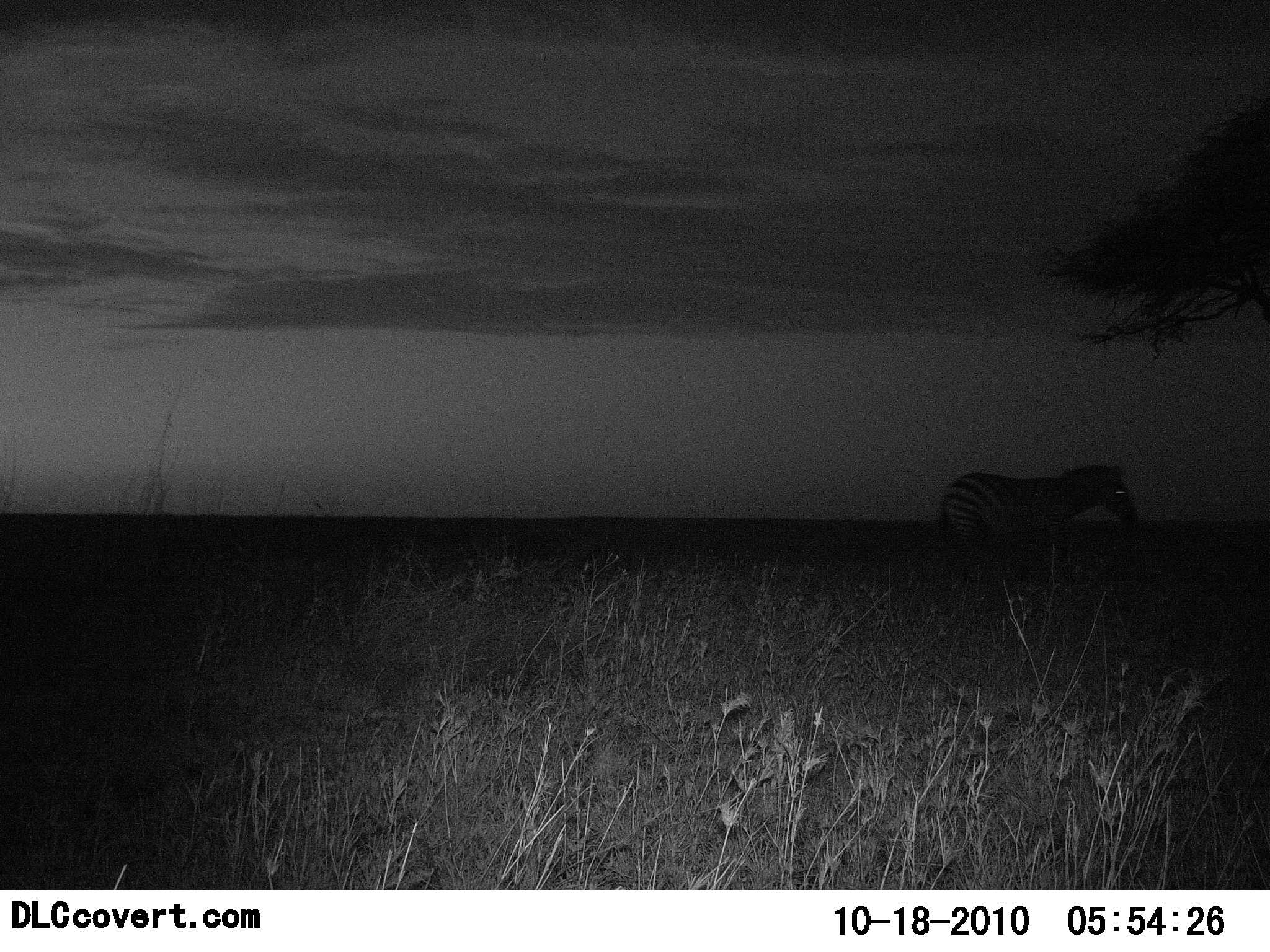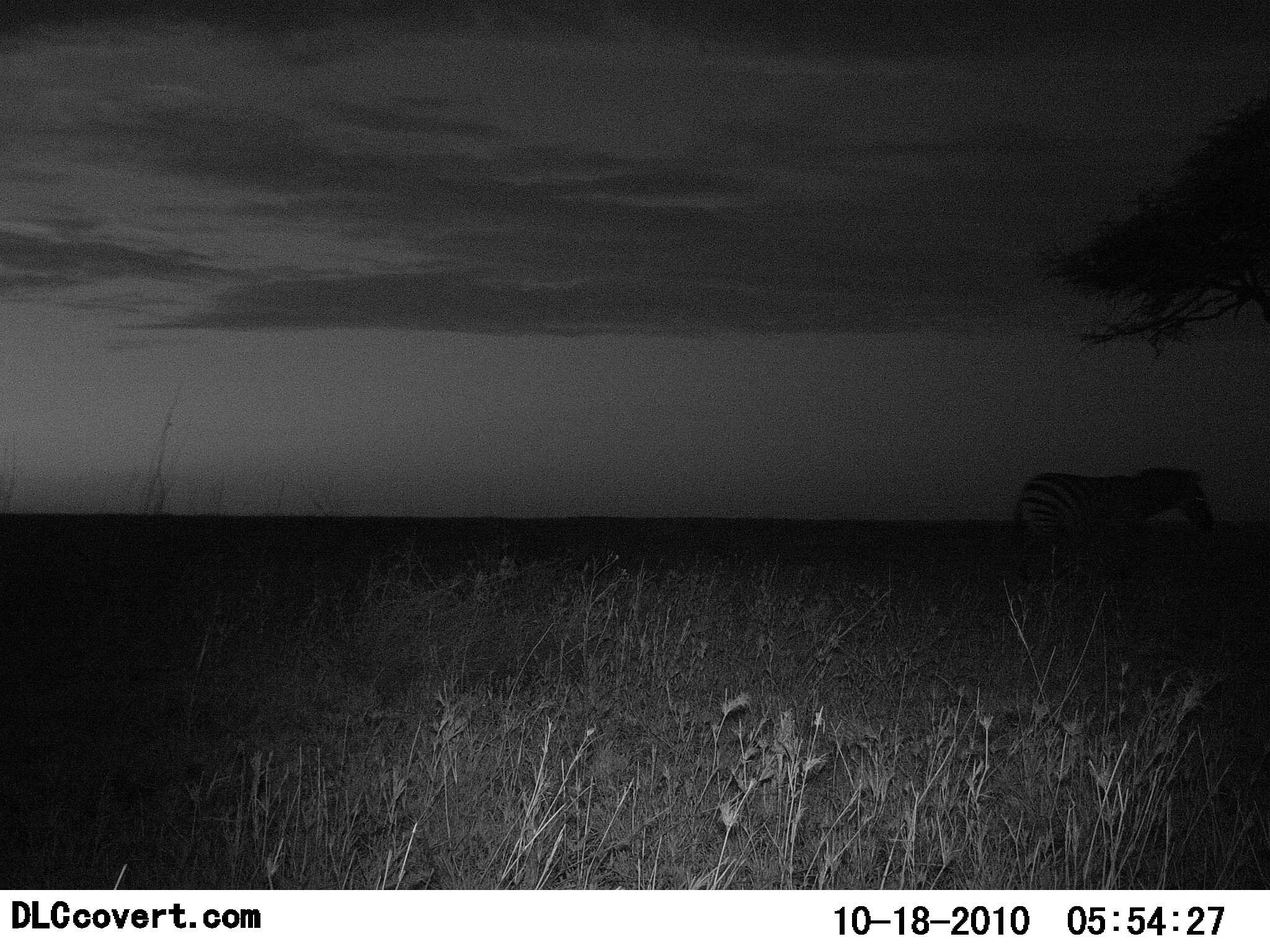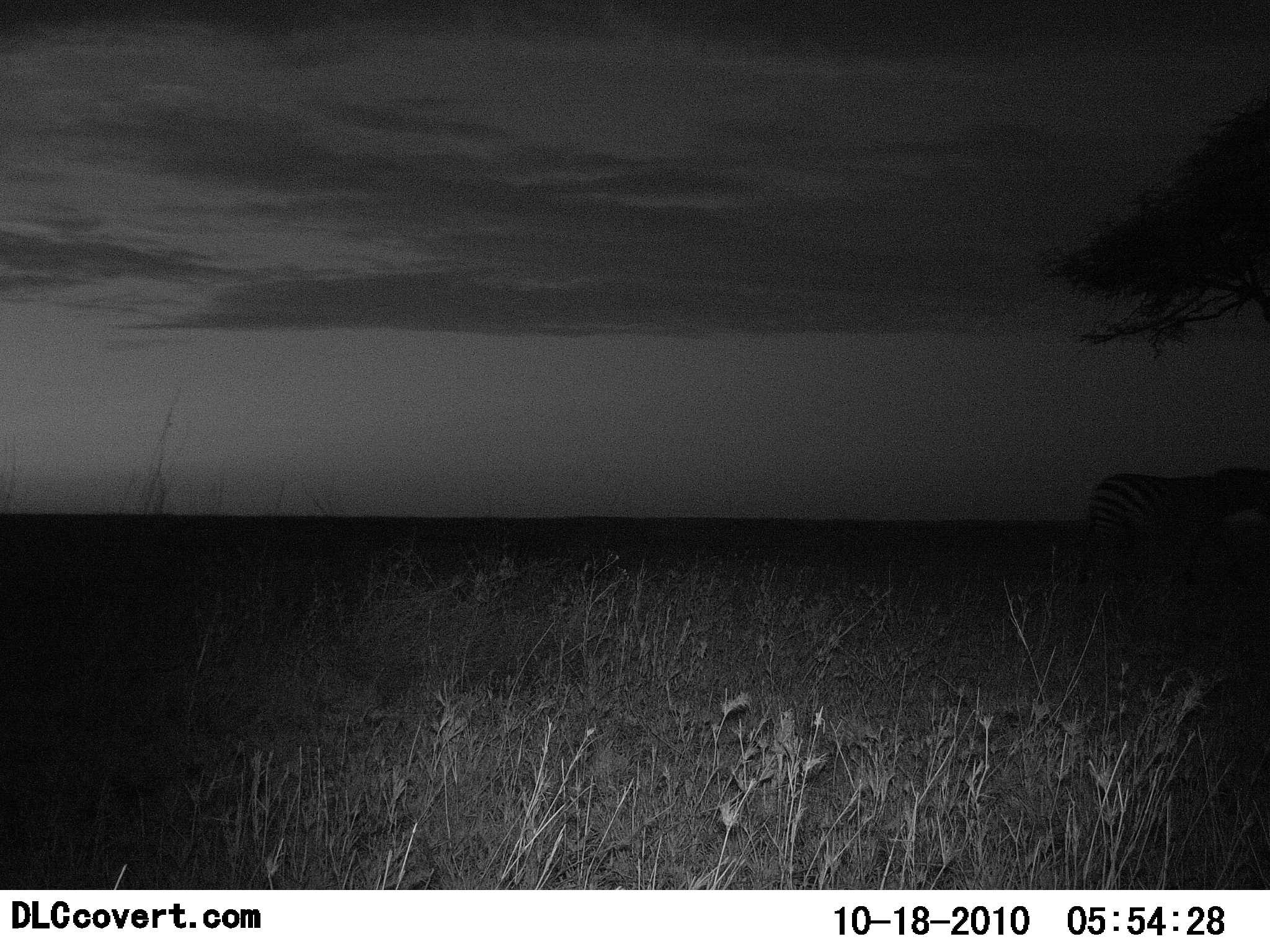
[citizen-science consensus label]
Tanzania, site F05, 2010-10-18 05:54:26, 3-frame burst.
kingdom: Animalia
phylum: Chordata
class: Mammalia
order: Perissodactyla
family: Equidae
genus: Equus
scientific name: Equus quagga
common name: plains zebra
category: zebra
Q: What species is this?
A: Zebra (plains zebra) (Equus quagga).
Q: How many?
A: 1.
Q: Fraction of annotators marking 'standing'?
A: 5%.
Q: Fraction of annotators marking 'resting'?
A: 0%.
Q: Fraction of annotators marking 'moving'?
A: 95%.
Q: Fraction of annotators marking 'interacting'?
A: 0%.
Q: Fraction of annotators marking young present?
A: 0%.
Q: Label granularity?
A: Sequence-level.